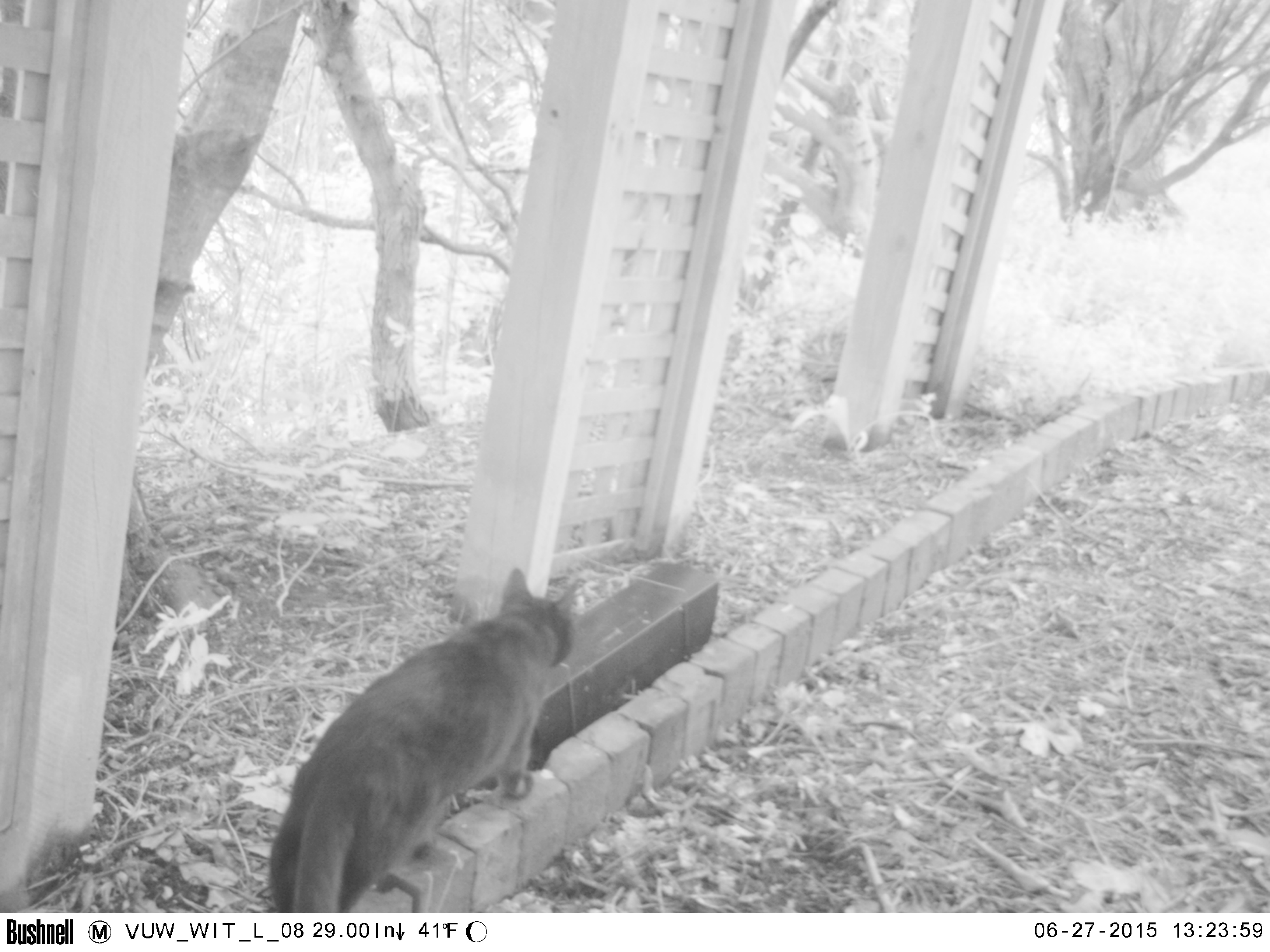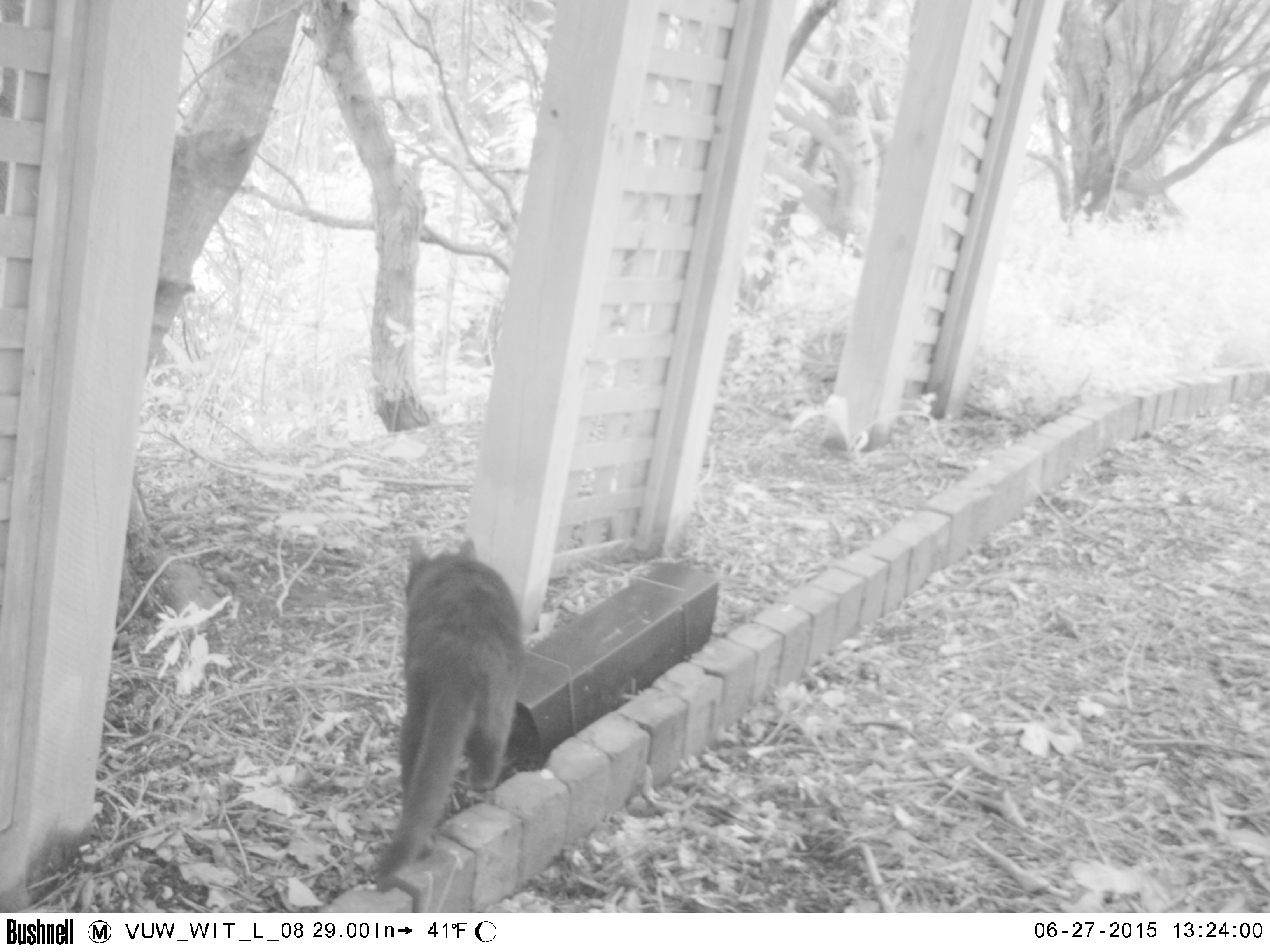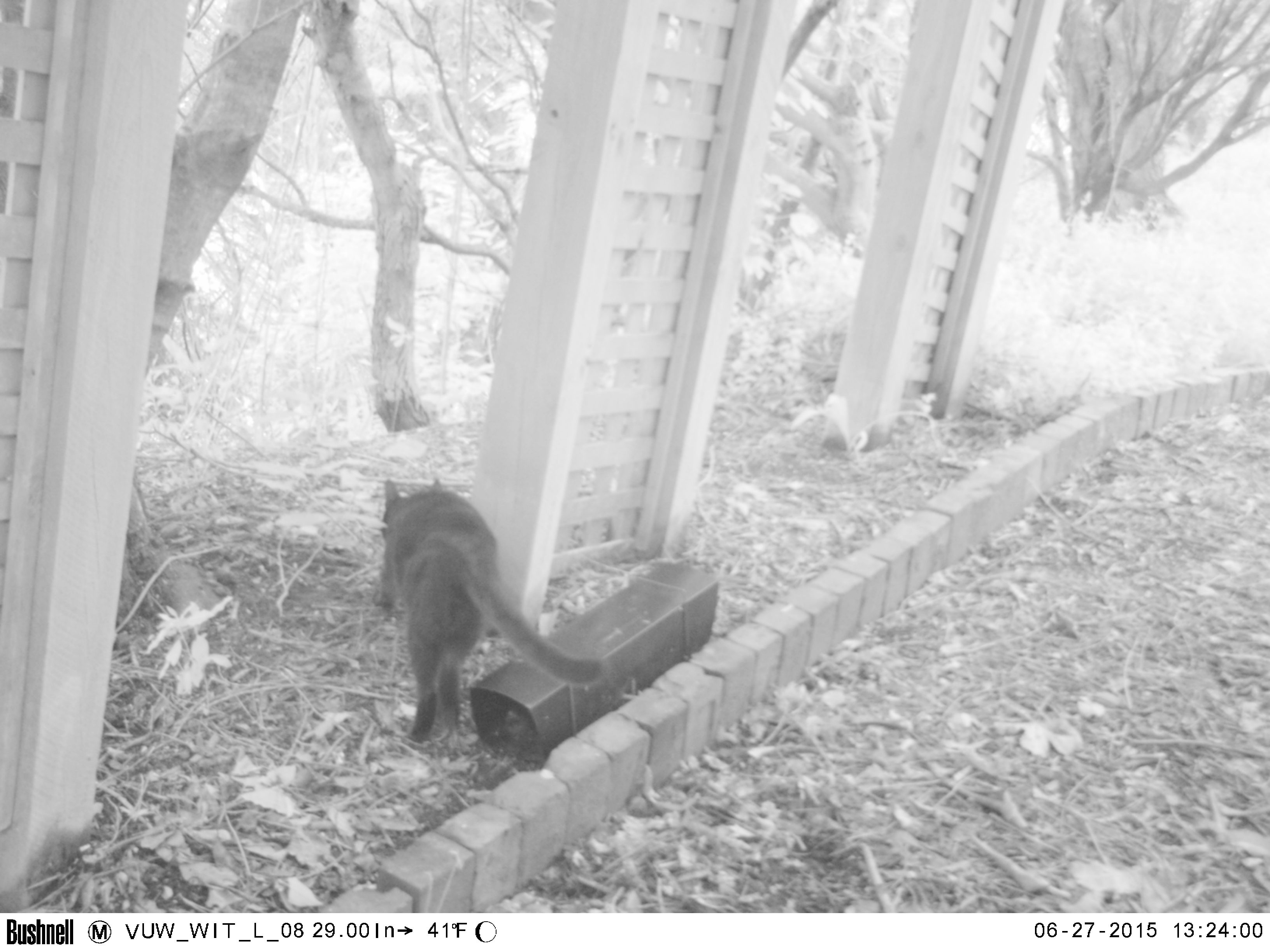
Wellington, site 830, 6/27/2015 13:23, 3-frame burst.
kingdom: Animalia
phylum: Chordata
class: Mammalia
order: Carnivora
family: Felidae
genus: Felis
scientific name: Felis catus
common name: cat